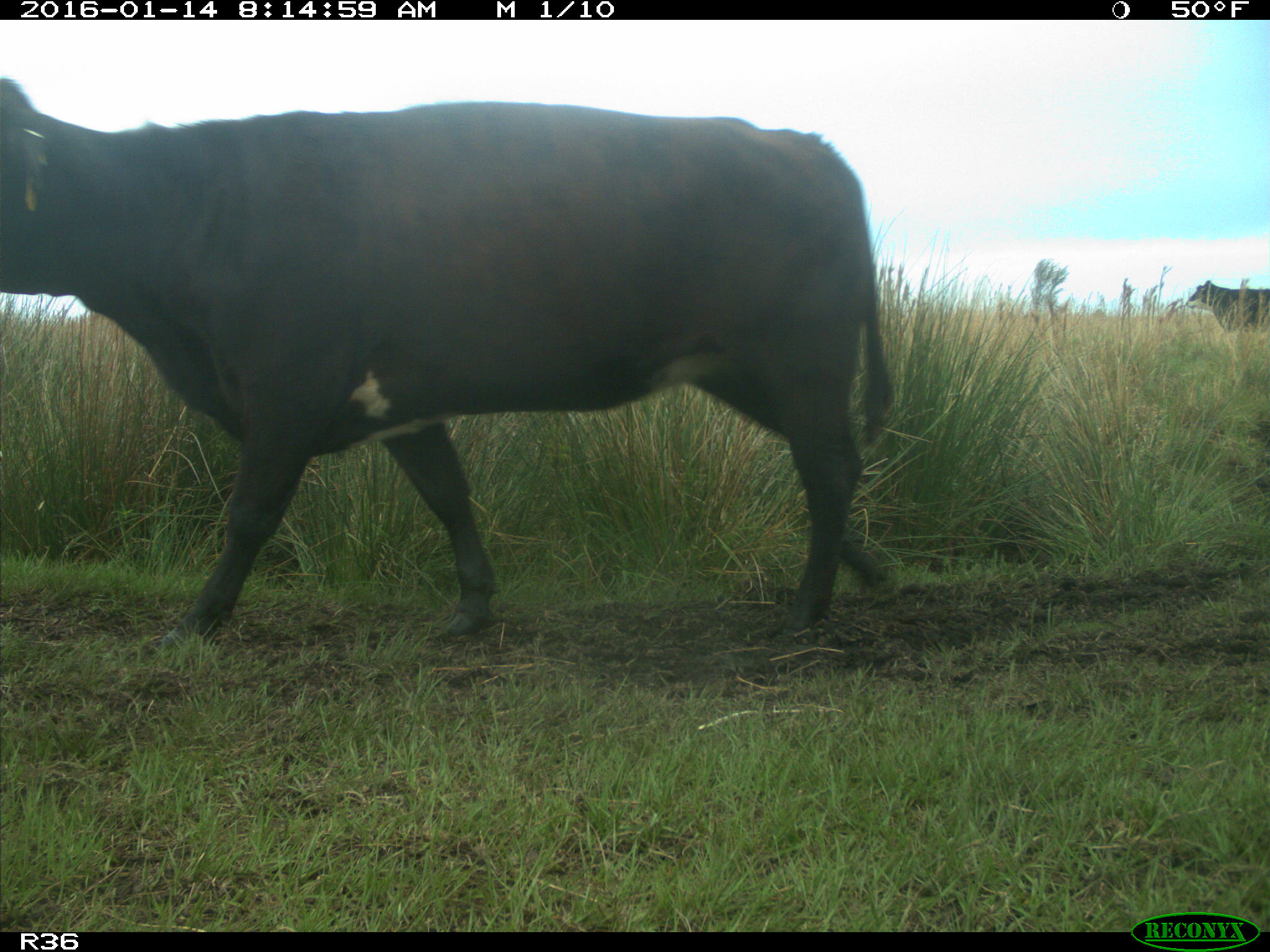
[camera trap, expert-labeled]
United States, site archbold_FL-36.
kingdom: Animalia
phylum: Chordata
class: Mammalia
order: Artiodactyla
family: Bovidae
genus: Bos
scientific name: Bos taurus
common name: domestic cow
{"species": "Bos taurus (domestic cow)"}